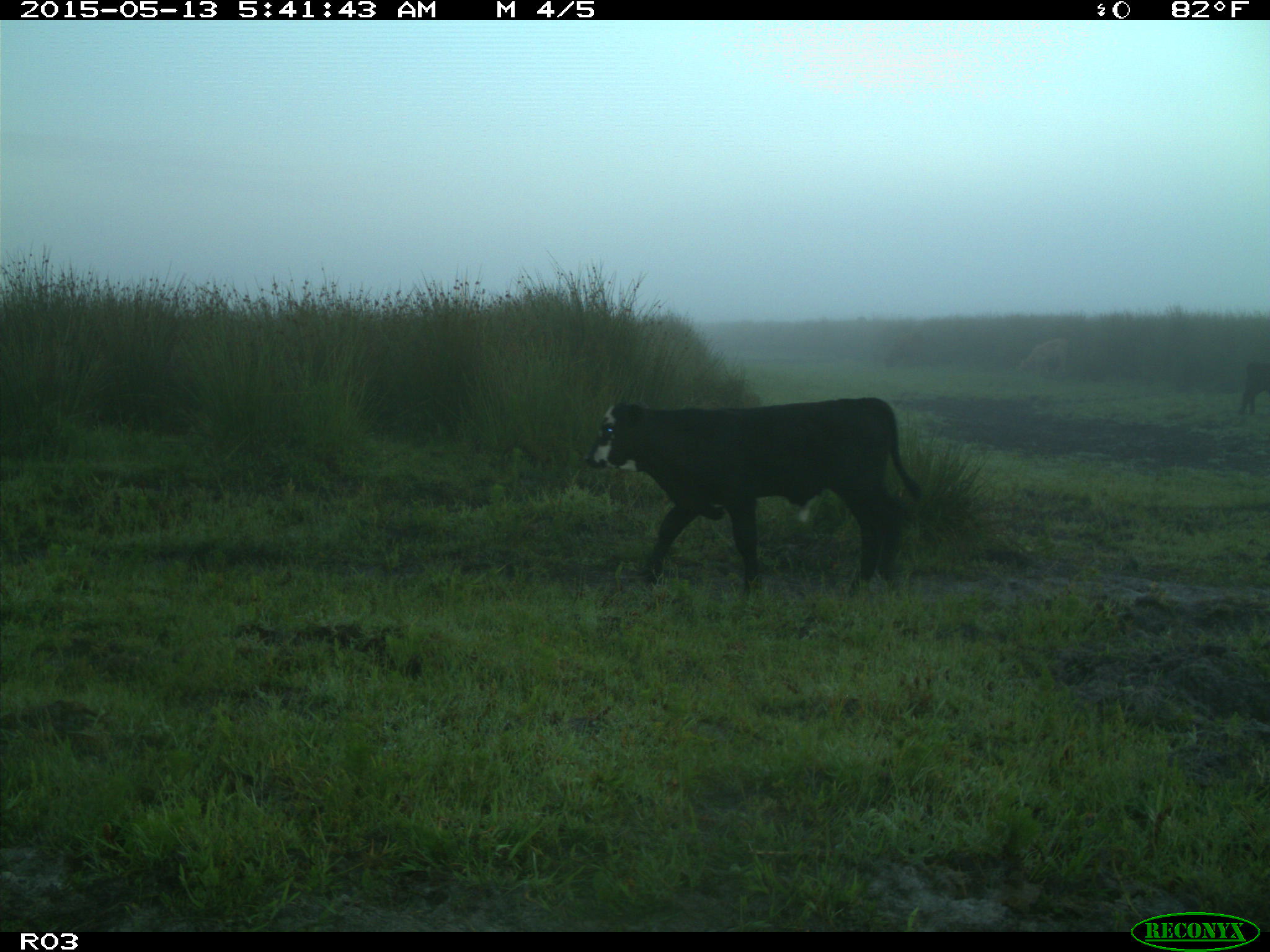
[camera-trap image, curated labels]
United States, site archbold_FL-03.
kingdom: Animalia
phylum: Chordata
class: Mammalia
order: Artiodactyla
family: Bovidae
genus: Bos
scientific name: Bos taurus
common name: domestic cow